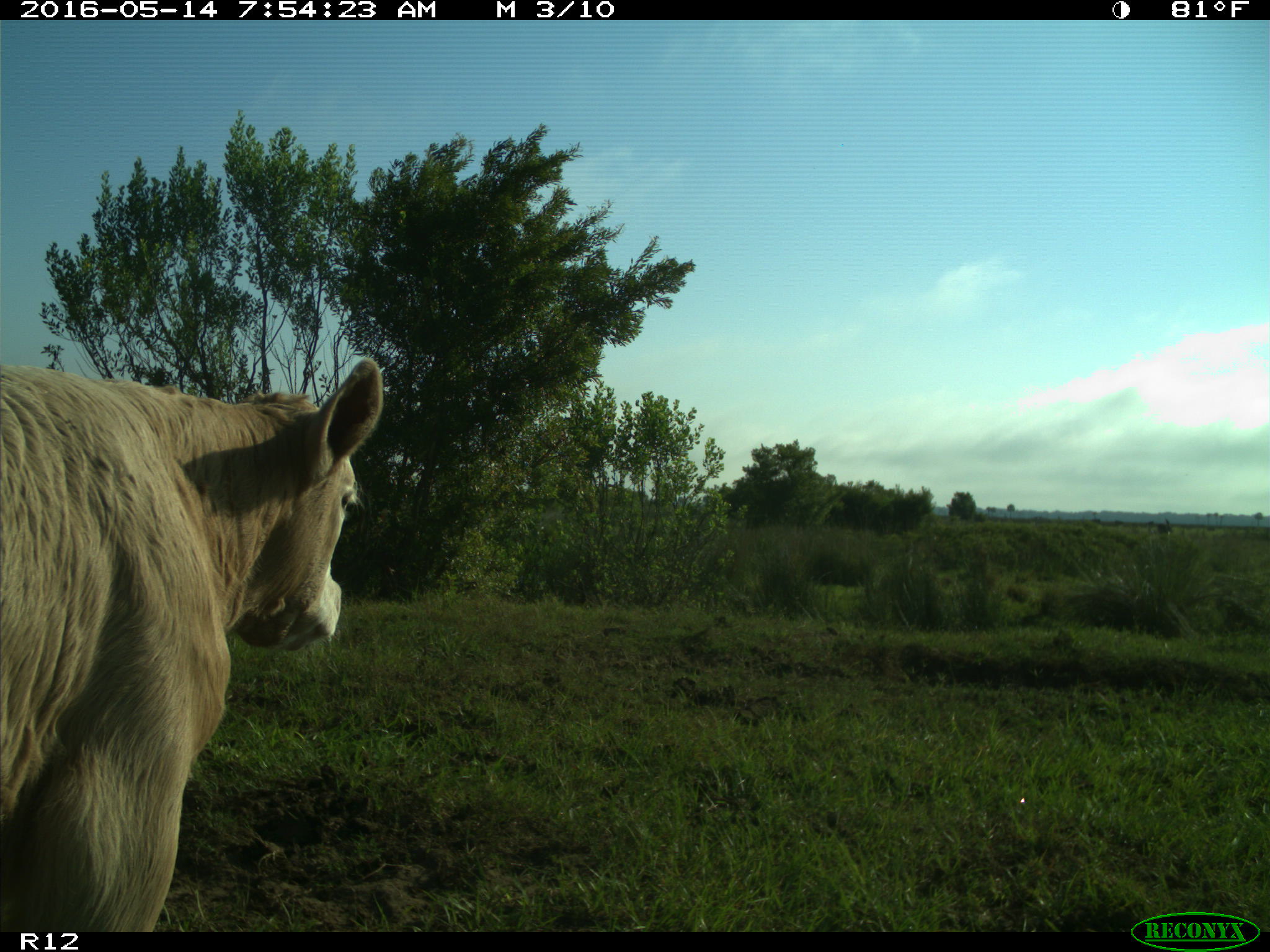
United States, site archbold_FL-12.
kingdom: Animalia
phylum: Chordata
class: Mammalia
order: Artiodactyla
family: Bovidae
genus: Bos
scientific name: Bos taurus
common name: domestic cow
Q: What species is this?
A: Bos taurus (domestic cow).